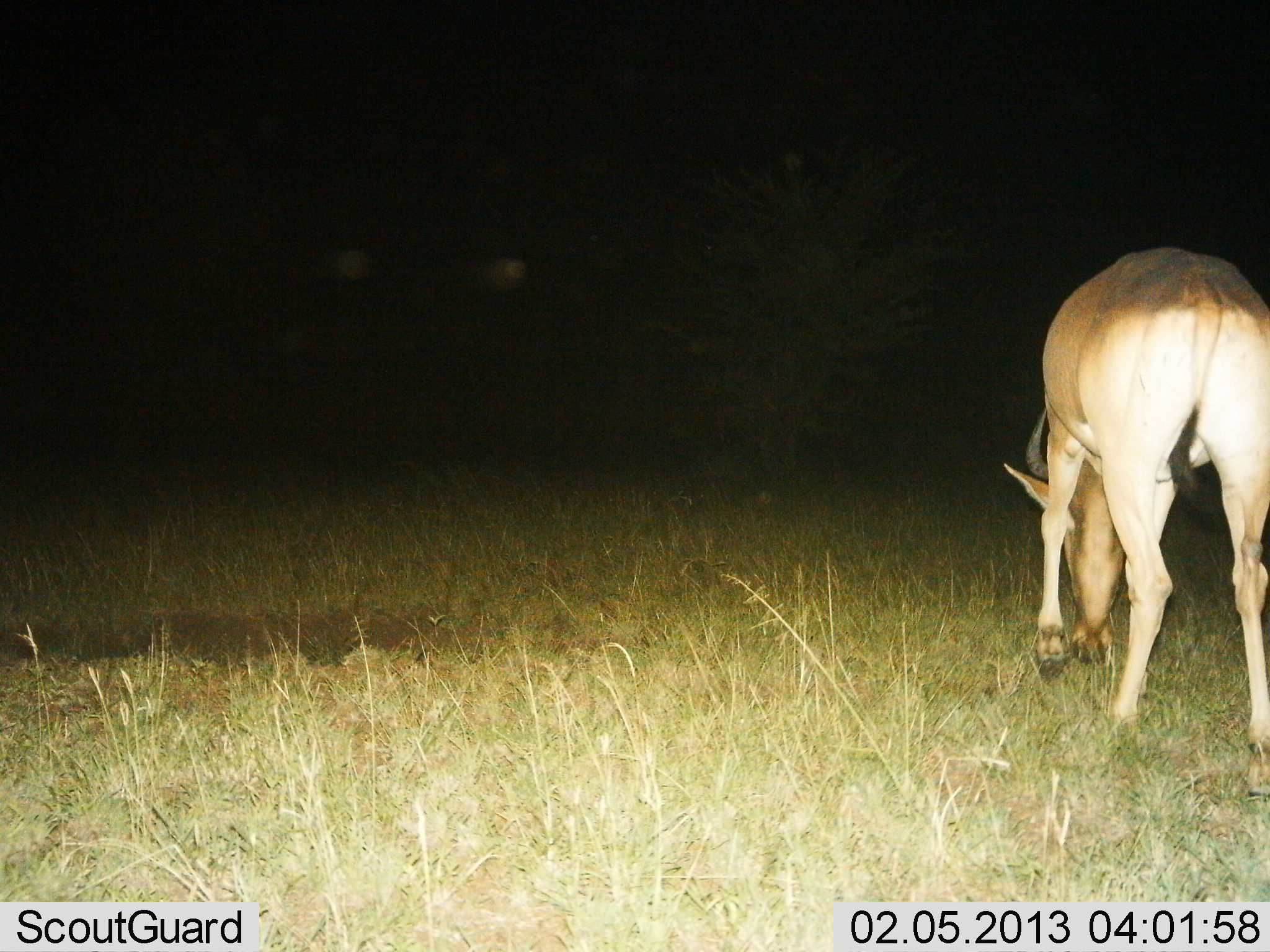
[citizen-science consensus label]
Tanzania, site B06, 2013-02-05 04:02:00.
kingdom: Animalia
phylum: Chordata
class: Mammalia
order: Artiodactyla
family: Bovidae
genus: Alcelaphus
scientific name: Alcelaphus buselaphus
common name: hartebeest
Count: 1.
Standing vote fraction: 24%.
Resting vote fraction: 0%.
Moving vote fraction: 0%.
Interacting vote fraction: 0%.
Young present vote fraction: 0%.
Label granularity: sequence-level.